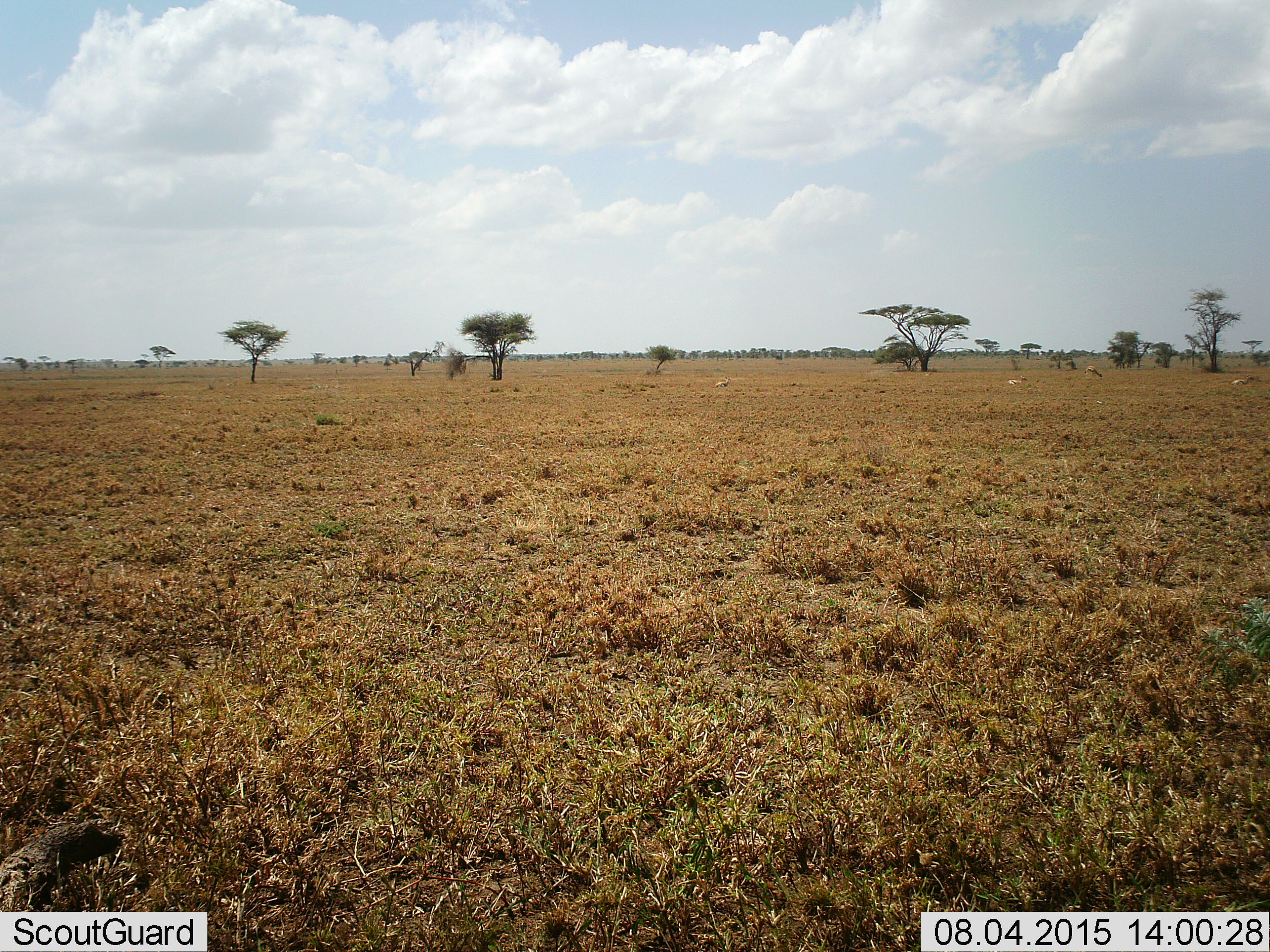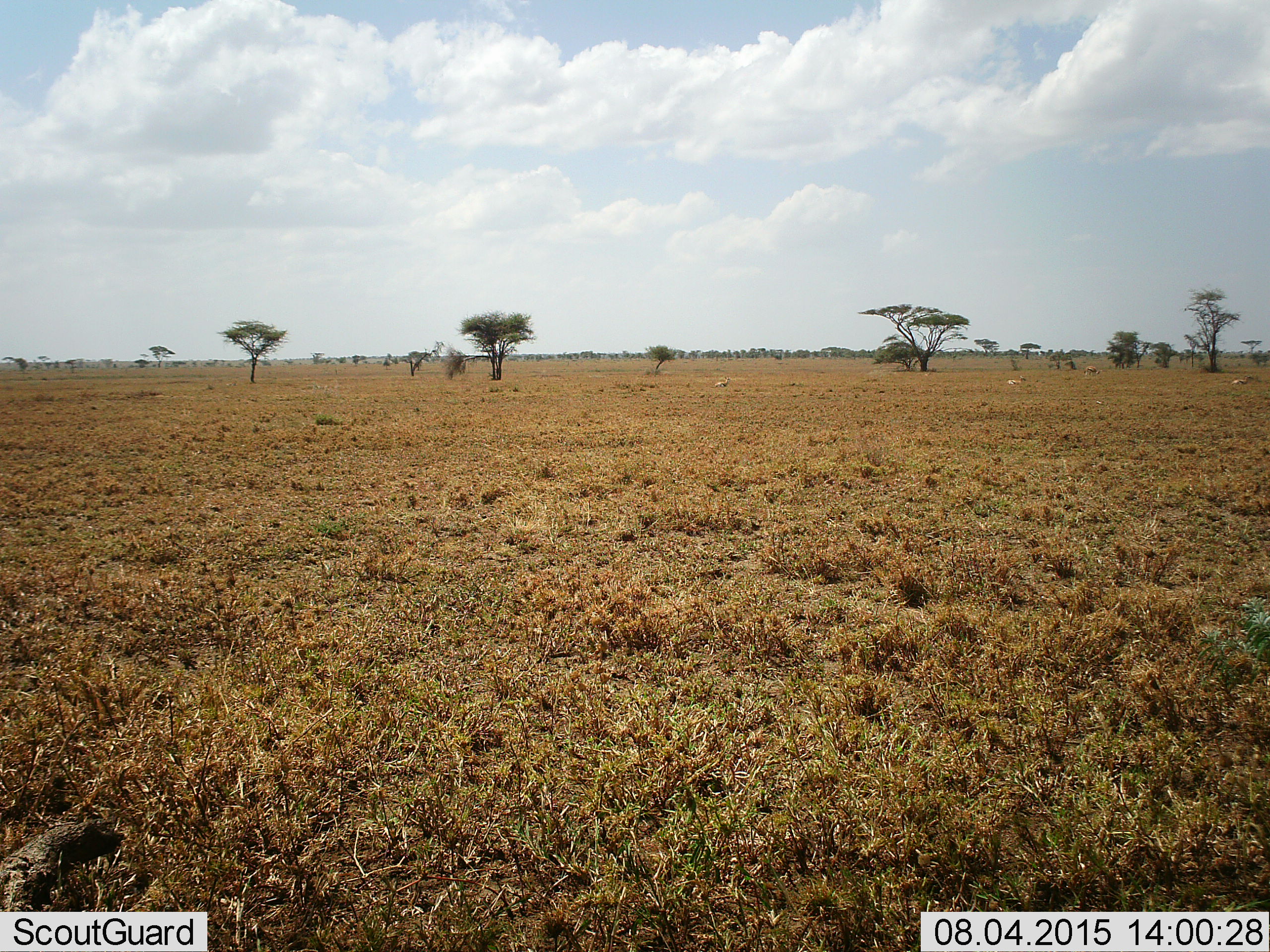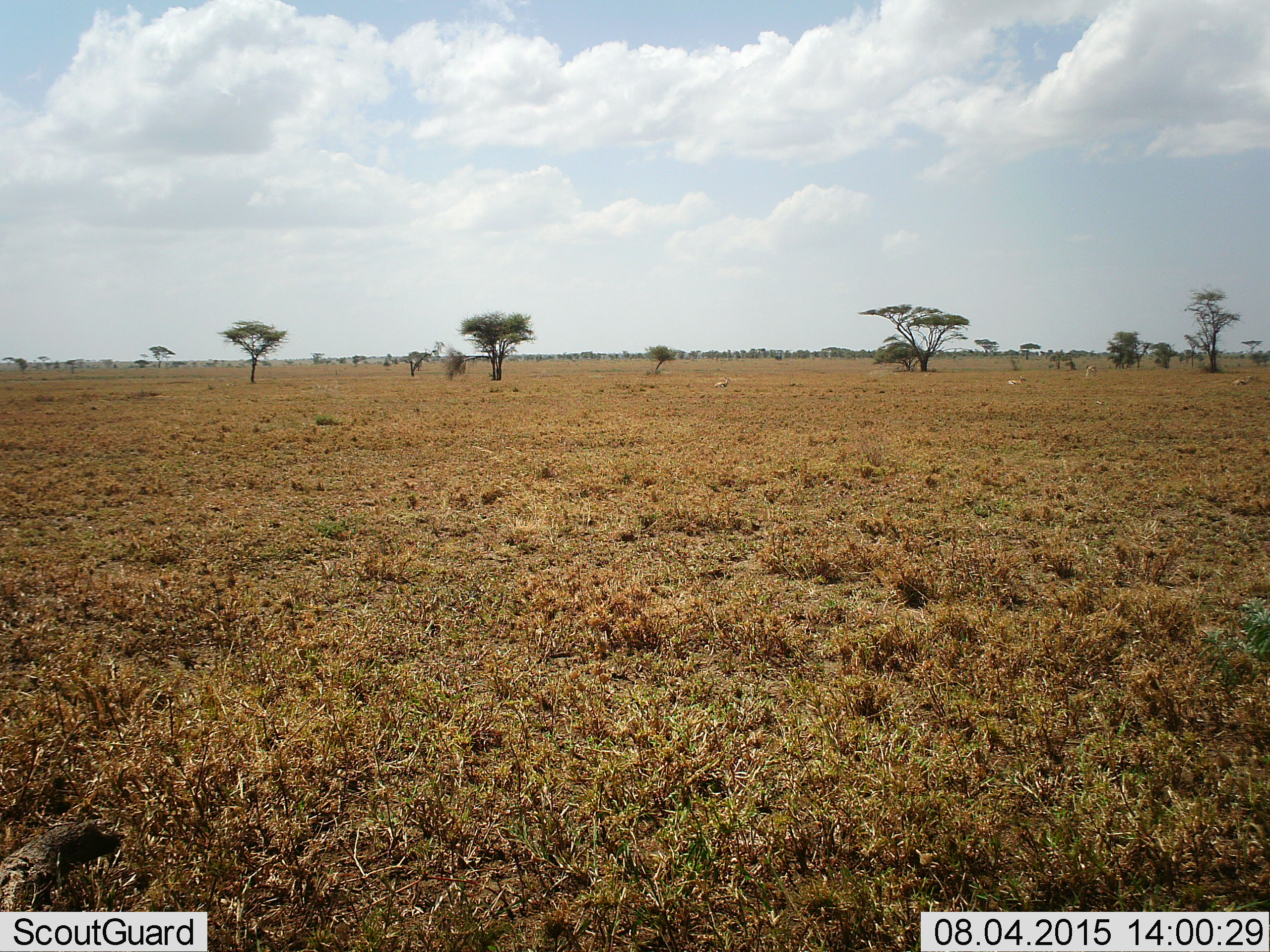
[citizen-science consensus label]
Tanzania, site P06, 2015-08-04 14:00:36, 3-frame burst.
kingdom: Animalia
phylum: Chordata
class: Mammalia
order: Artiodactyla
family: Bovidae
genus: Eudorcas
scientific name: Eudorcas thomsonii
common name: thomson's gazelle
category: gazellethomsons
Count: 4.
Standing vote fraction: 50%.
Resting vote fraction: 100%.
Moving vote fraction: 0%.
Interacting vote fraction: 0%.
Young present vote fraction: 0%.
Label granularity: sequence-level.